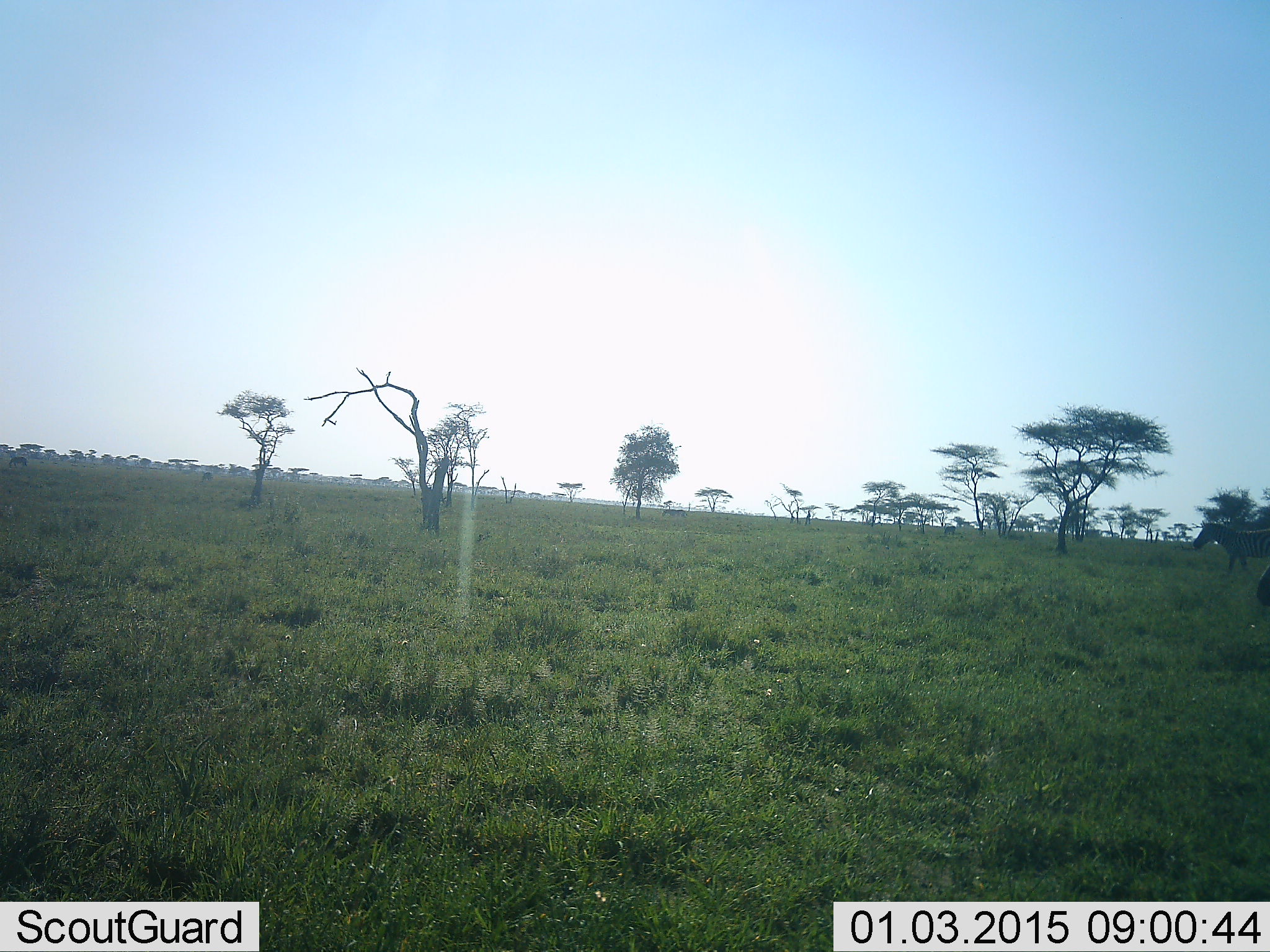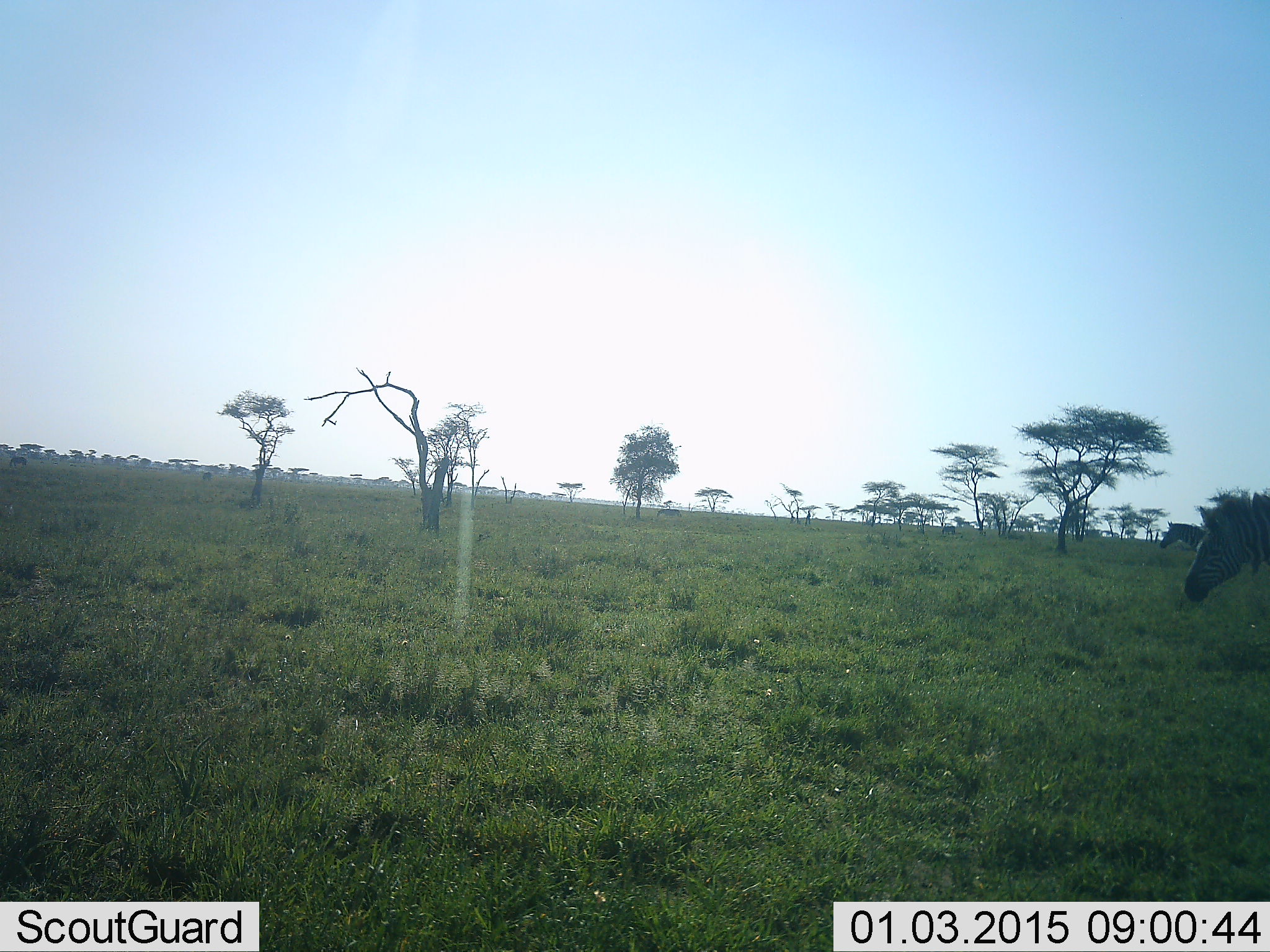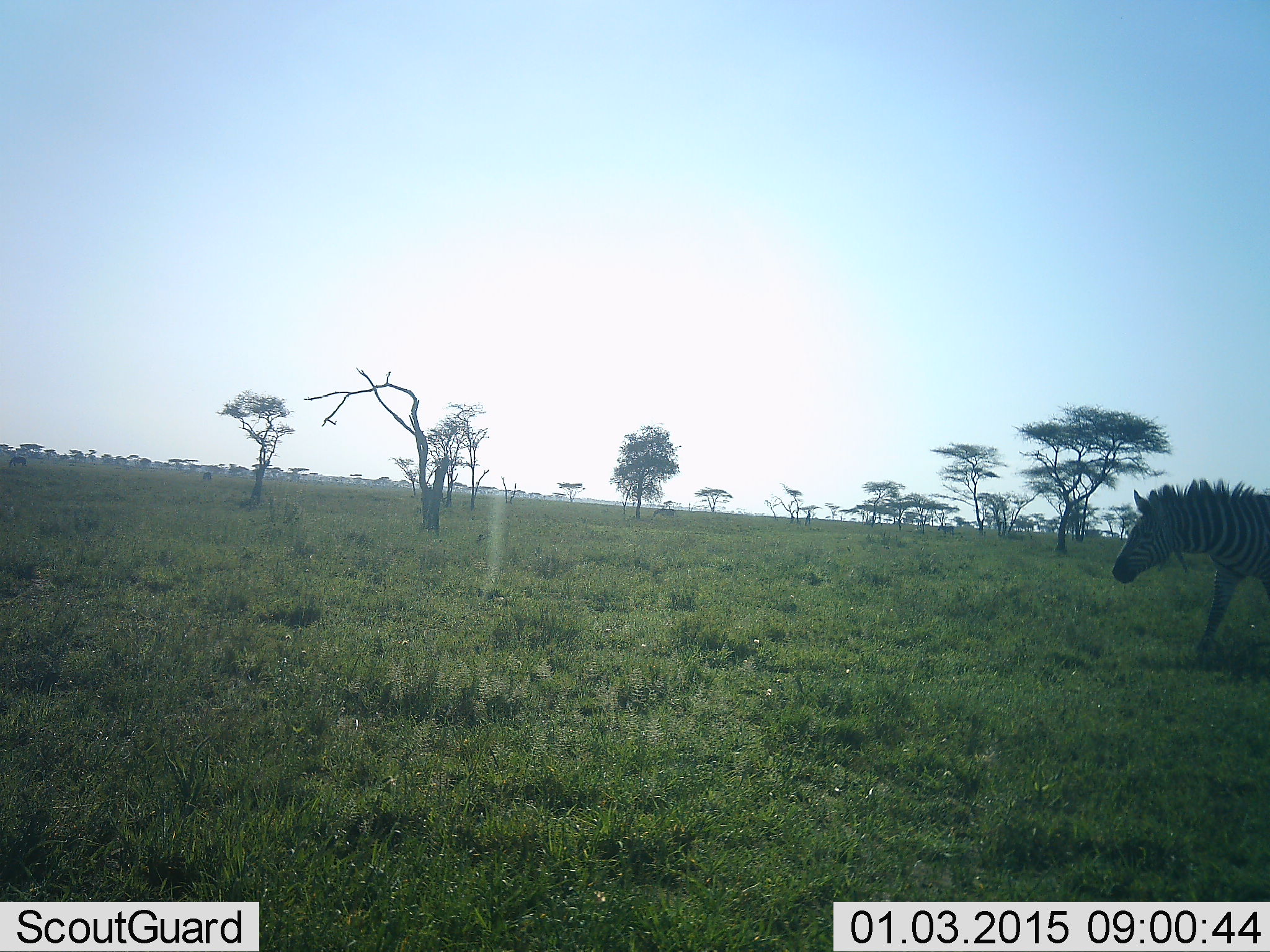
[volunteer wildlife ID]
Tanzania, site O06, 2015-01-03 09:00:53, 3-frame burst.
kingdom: Animalia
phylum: Chordata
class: Mammalia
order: Perissodactyla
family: Equidae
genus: Equus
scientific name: Equus quagga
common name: plains zebra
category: zebra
Zebra (plains zebra) (Equus quagga), count 2. Behavior (volunteer vote fractions): standing 10%, resting 0%, moving 90%, interacting 0%. Young present (vote fraction): 0%. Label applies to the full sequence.